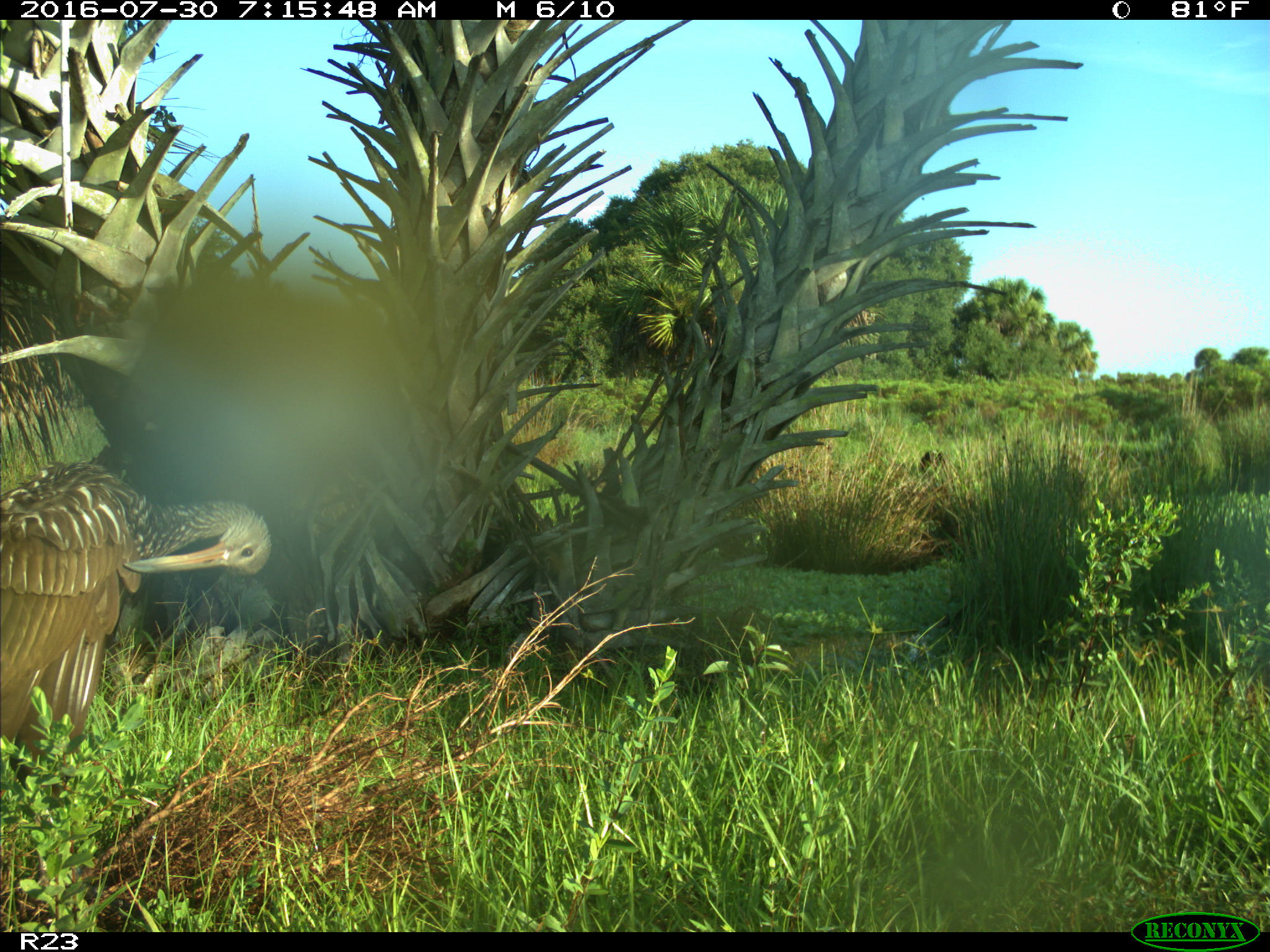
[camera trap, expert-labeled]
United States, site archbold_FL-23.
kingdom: Animalia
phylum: Chordata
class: Aves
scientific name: Aves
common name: birds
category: unidentified bird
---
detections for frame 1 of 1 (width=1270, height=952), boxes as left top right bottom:
animal: 0 460 273 799